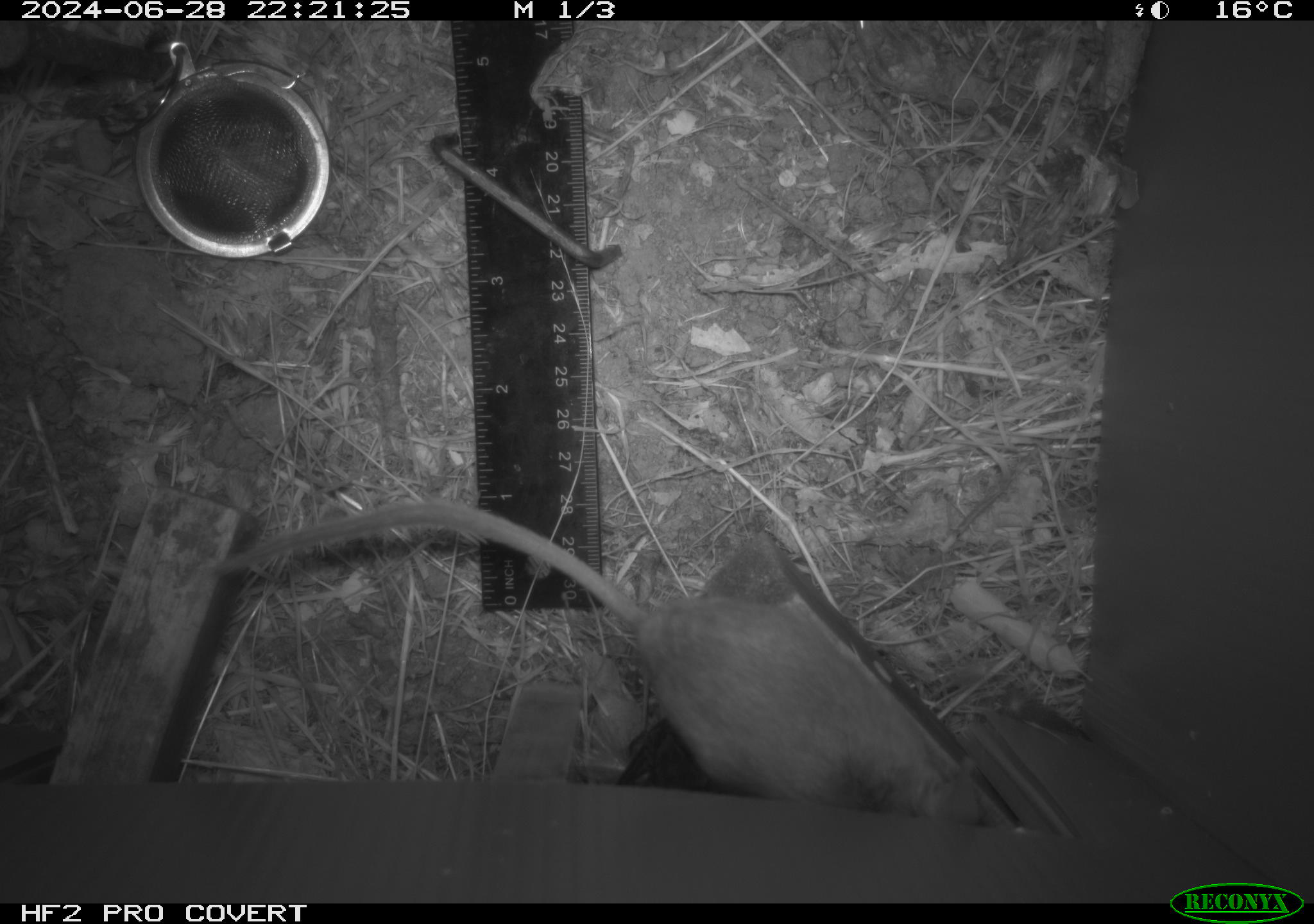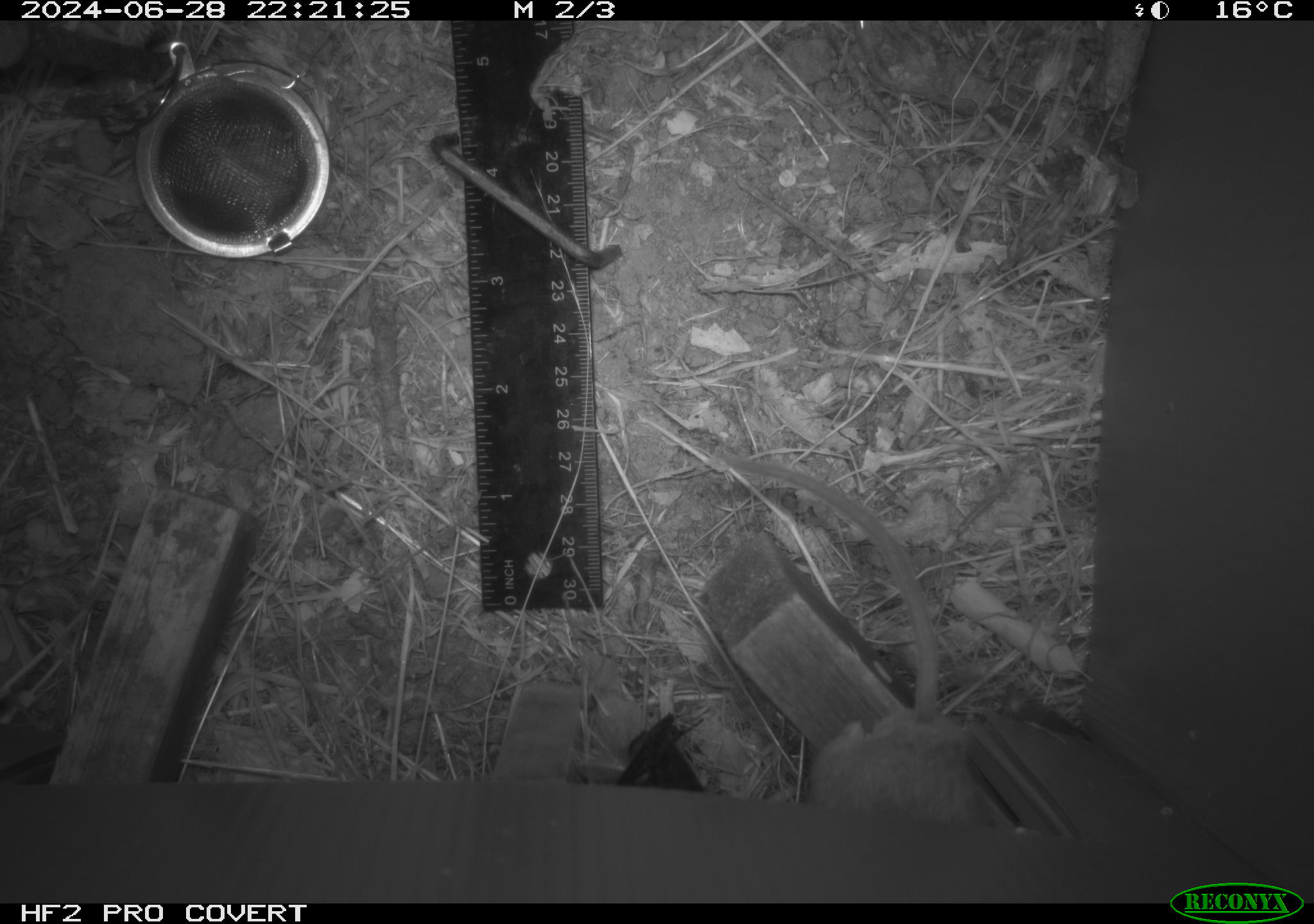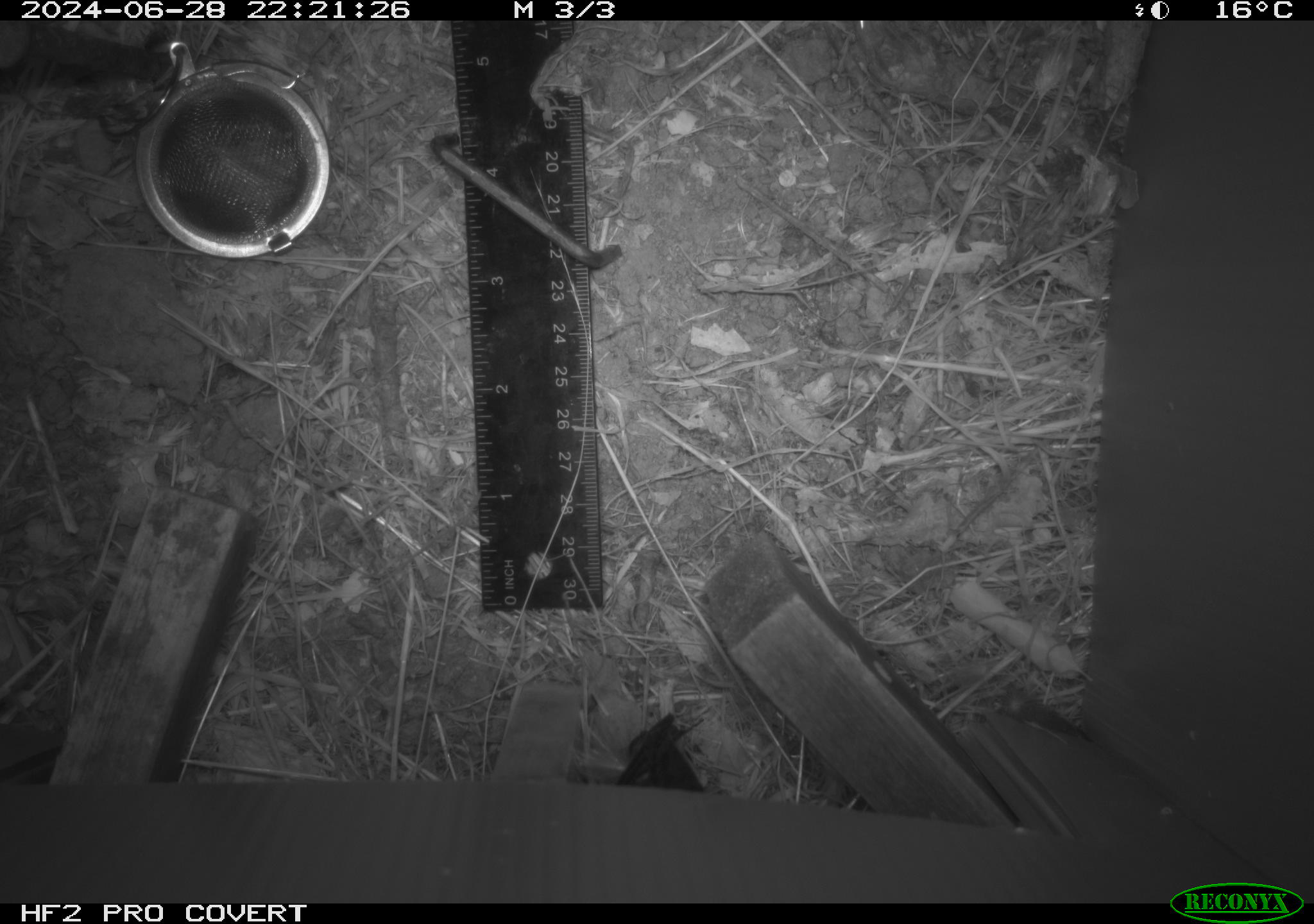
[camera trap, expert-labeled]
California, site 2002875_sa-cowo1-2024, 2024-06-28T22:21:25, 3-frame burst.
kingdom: Animalia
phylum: Chordata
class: Mammalia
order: Rodentia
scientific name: Rodentia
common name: rodent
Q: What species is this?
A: Rodent (Rodentia).